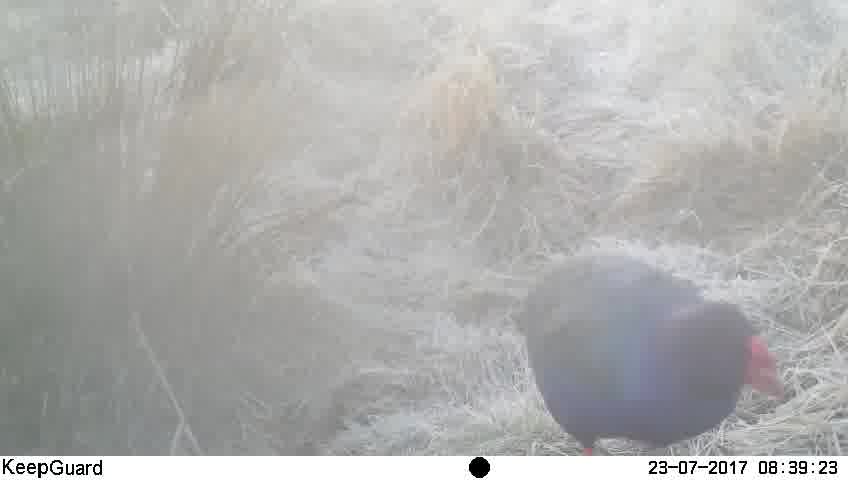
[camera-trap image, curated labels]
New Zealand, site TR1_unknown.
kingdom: Animalia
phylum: Chordata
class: Aves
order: Gruiformes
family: Rallidae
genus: Porphyrio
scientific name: Porphyrio mantelli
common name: takahe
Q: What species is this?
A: Takahe (Porphyrio mantelli).